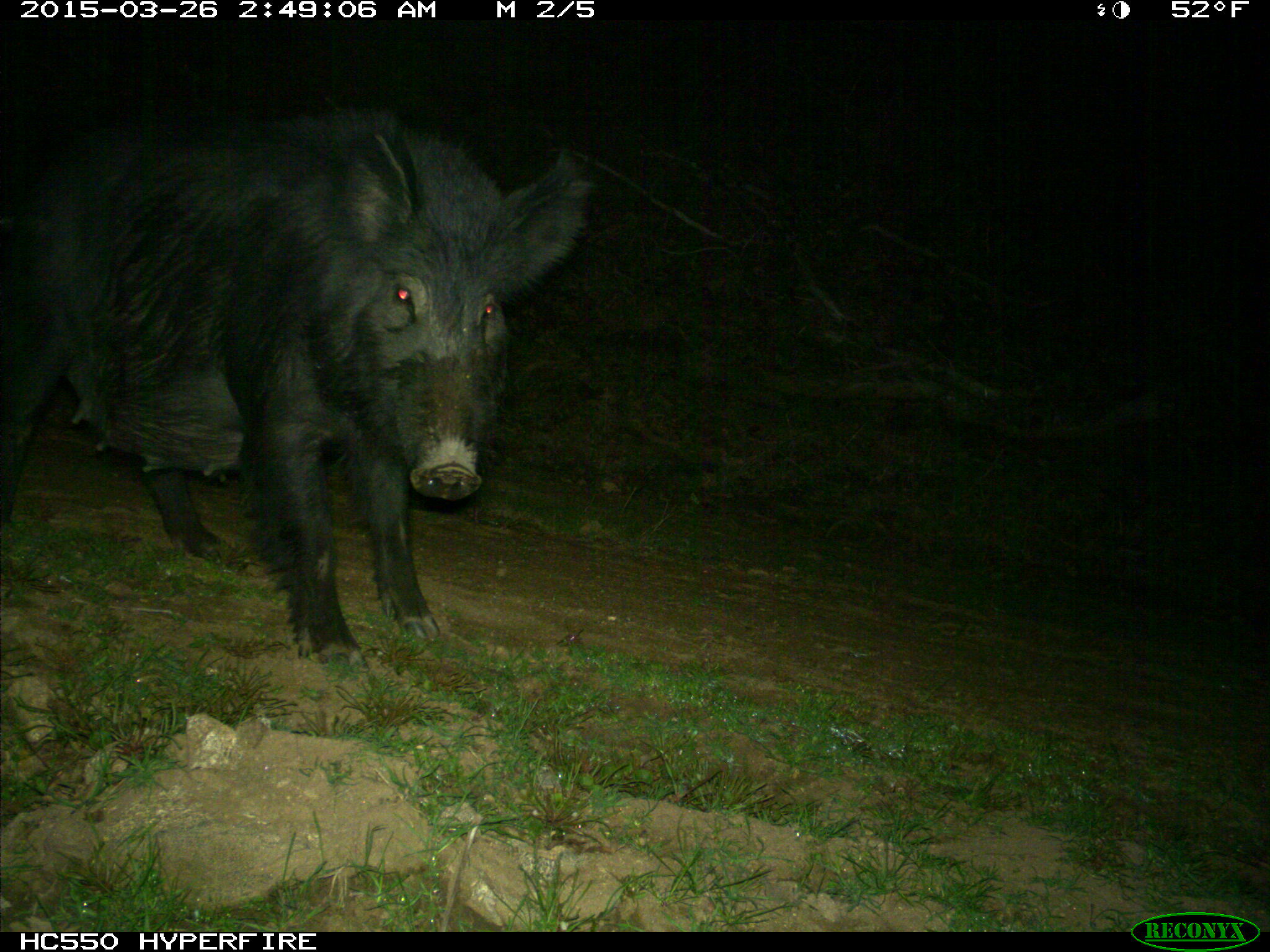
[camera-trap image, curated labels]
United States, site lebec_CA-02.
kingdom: Animalia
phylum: Chordata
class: Mammalia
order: Artiodactyla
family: Suidae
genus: Sus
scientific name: Sus scrofa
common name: wild boar